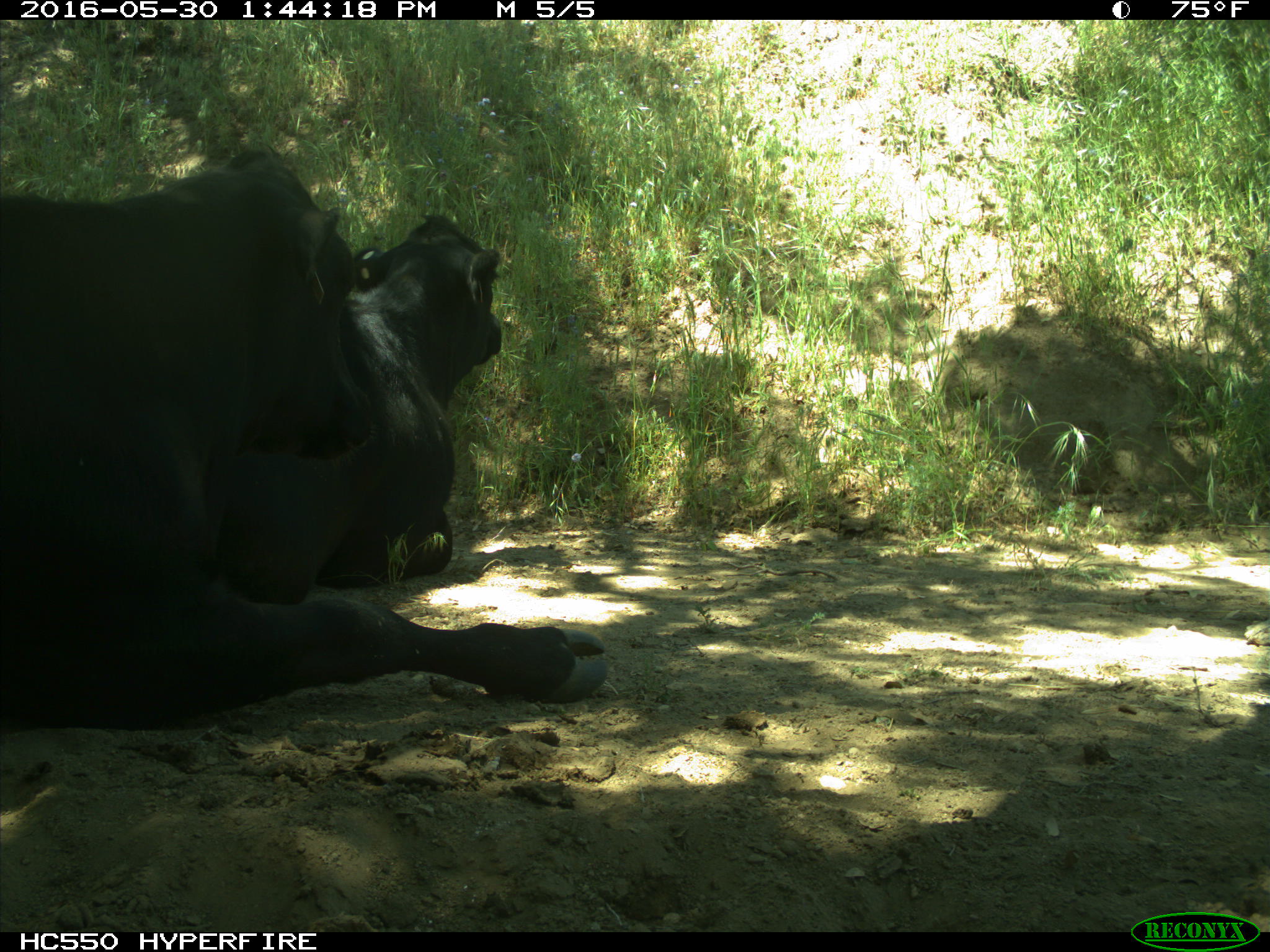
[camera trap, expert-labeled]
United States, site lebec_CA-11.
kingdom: Animalia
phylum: Chordata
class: Mammalia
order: Artiodactyla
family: Bovidae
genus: Bos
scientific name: Bos taurus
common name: domestic cow